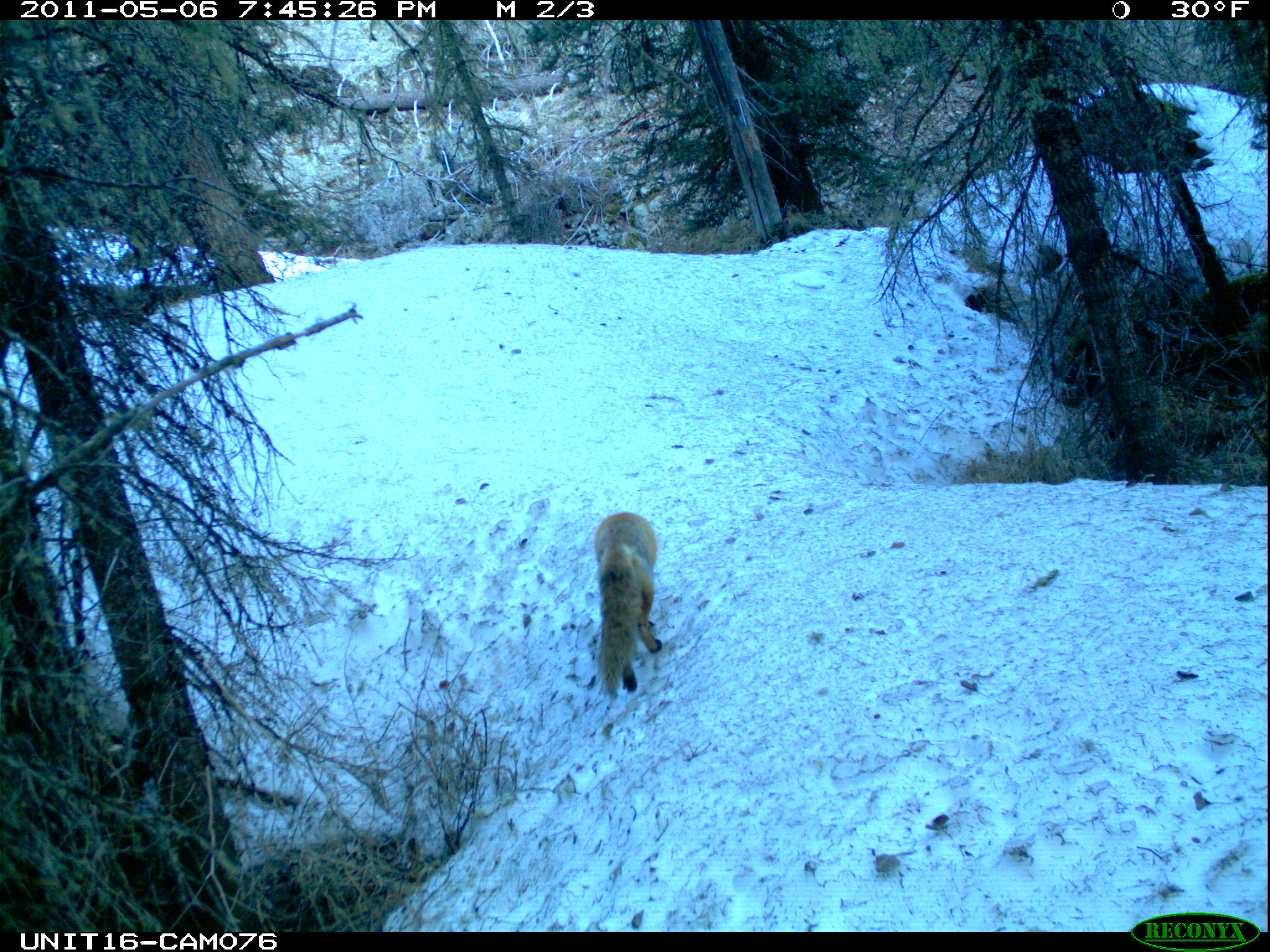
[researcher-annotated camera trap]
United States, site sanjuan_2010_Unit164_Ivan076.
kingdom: Animalia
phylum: Chordata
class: Mammalia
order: Carnivora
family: Canidae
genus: Vulpes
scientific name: Vulpes vulpes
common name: red fox